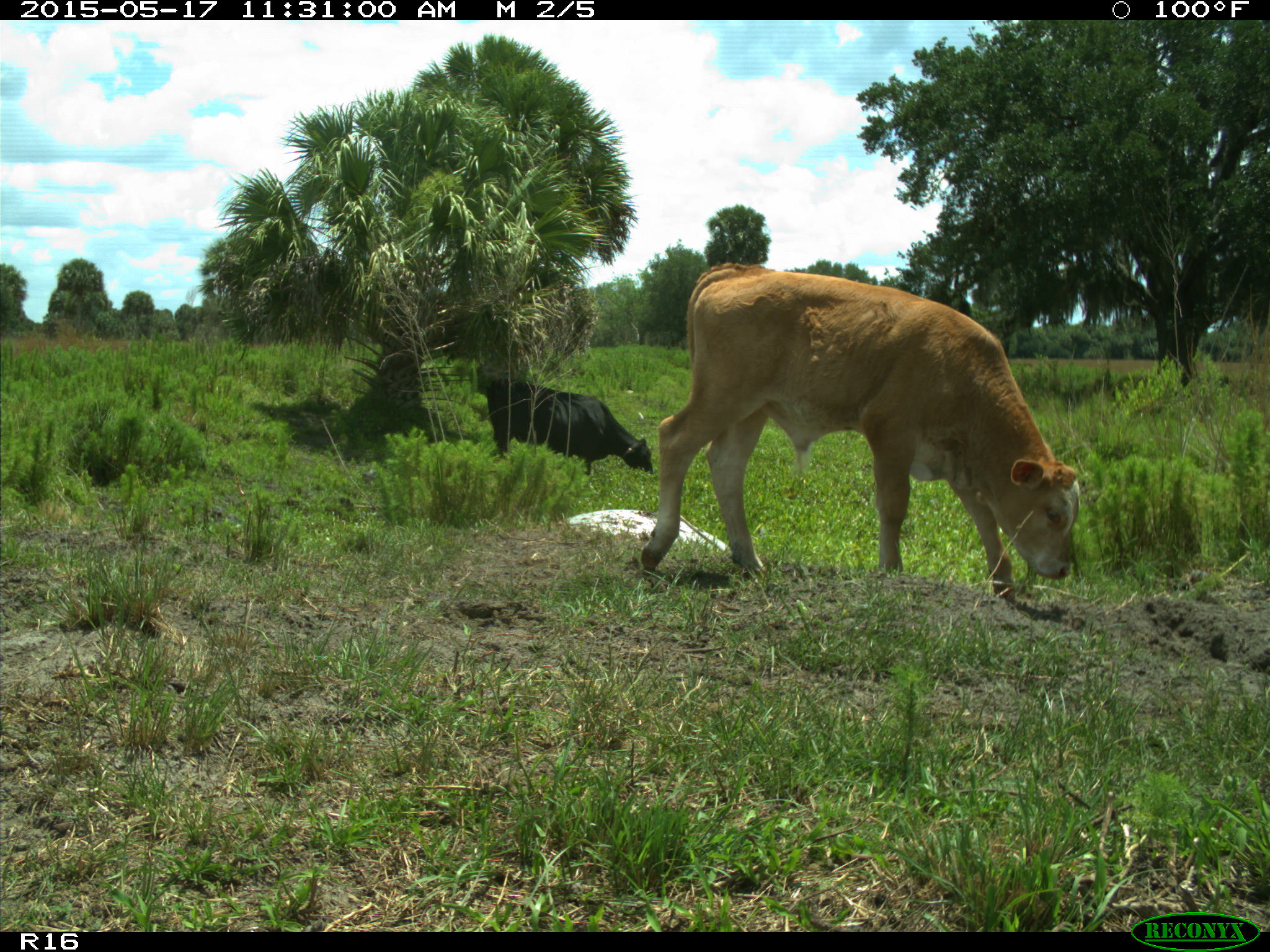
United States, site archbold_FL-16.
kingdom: Animalia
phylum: Chordata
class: Mammalia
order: Artiodactyla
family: Bovidae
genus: Bos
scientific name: Bos taurus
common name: domestic cow